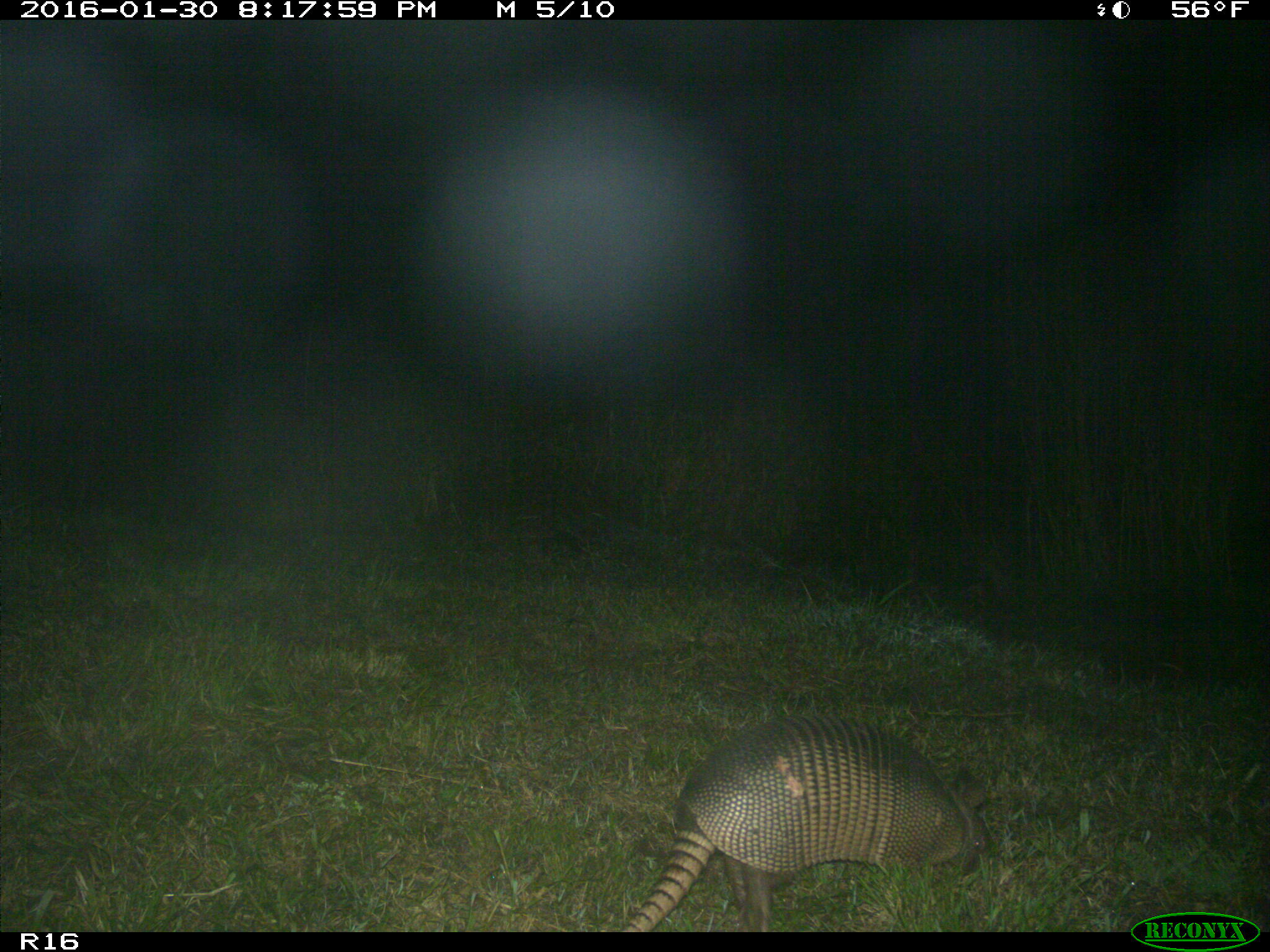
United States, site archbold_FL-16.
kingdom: Animalia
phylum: Chordata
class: Mammalia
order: Cingulata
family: Dasypodidae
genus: Dasypus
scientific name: Dasypus novemcinctus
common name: nine-banded armadillo